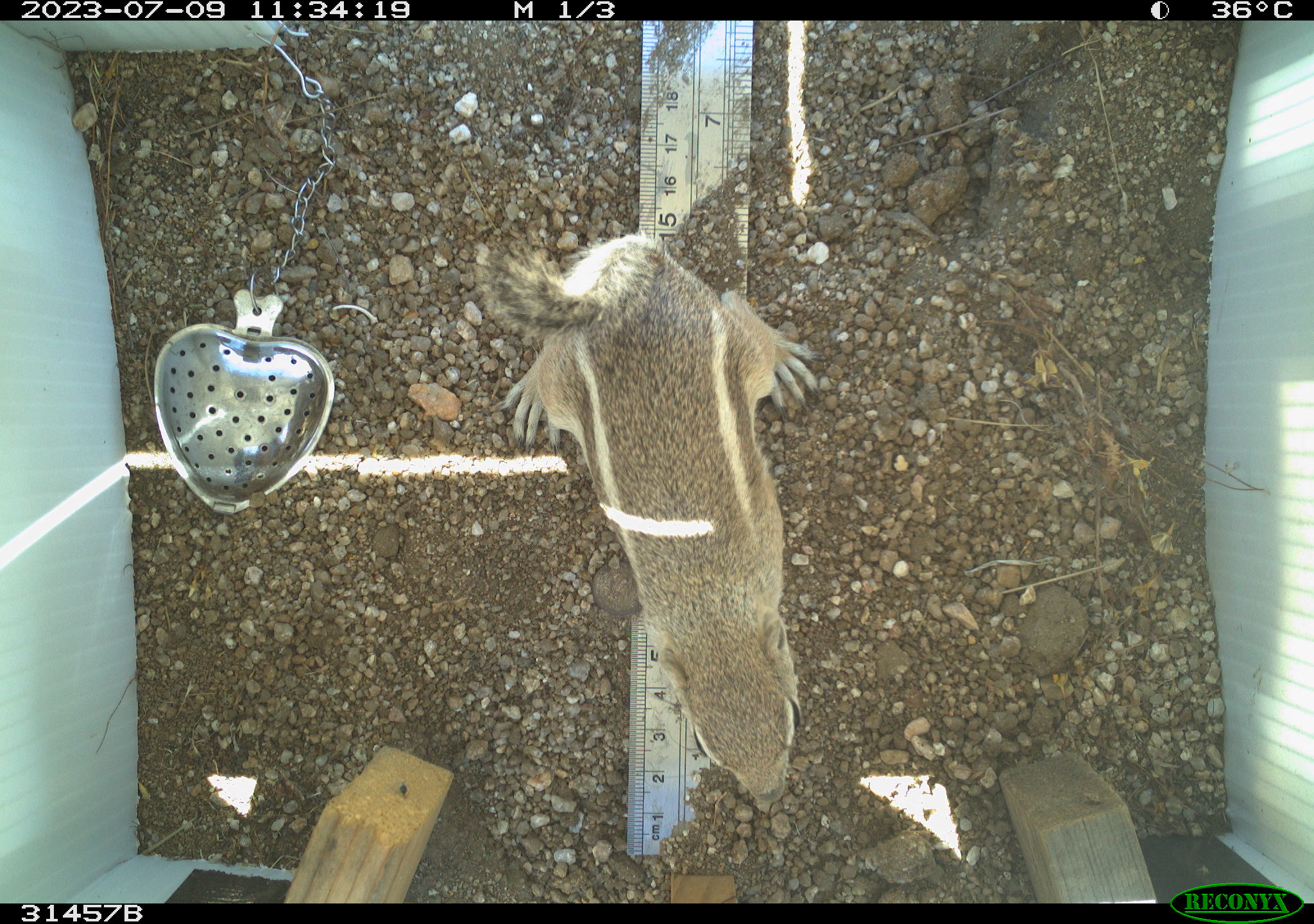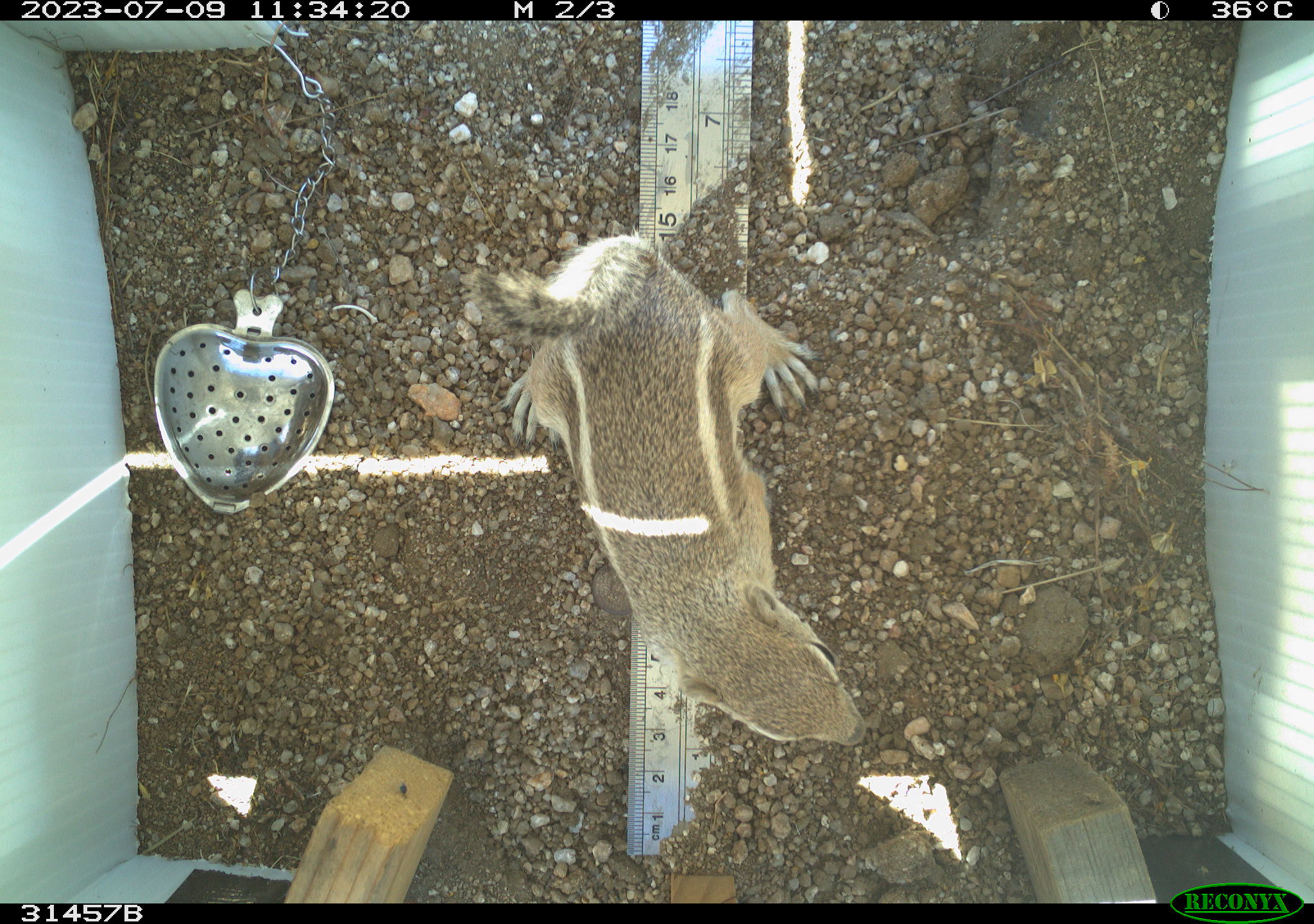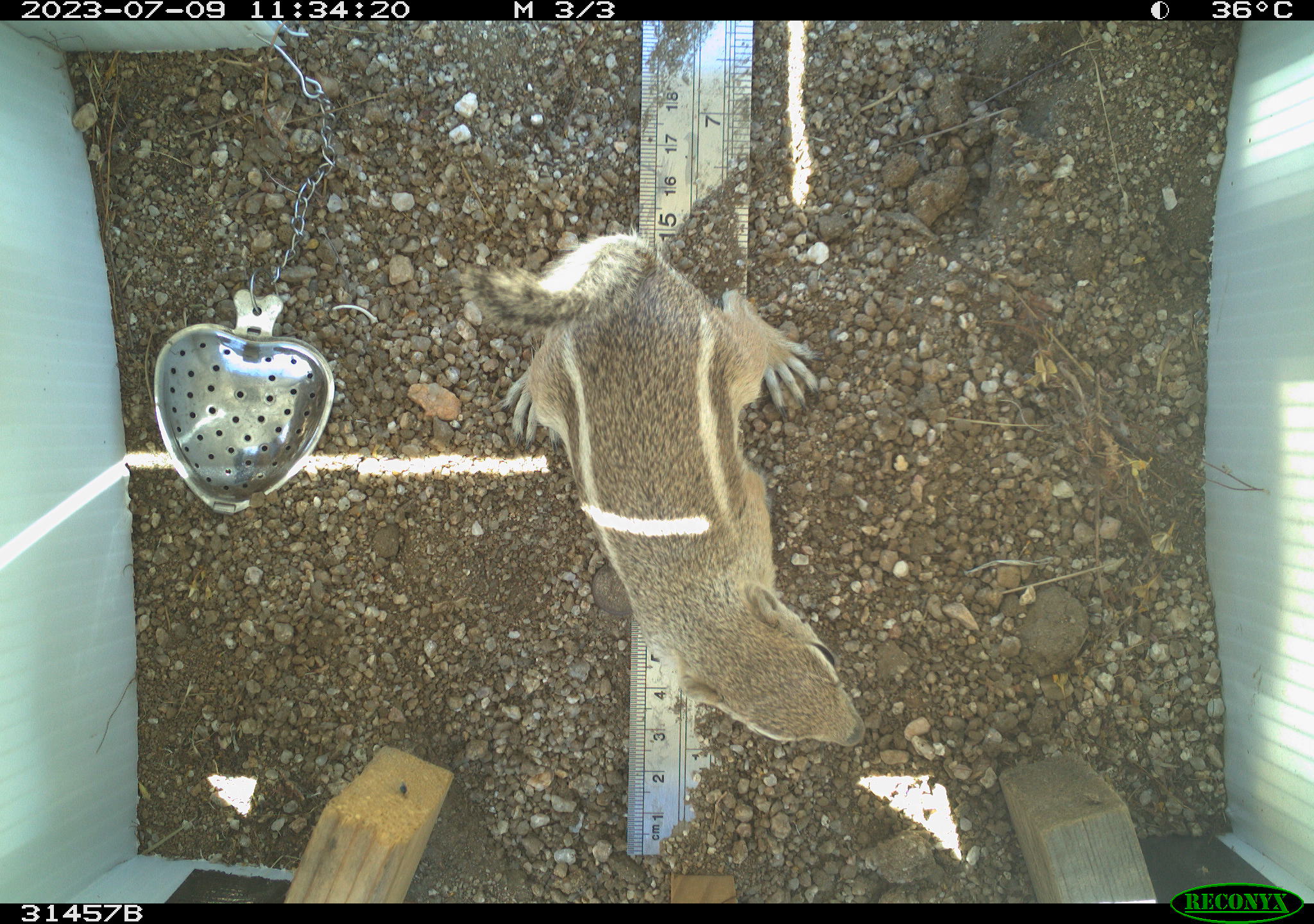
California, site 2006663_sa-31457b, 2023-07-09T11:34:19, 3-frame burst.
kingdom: Animalia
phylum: Chordata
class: Mammalia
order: Rodentia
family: Sciuridae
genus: Ammospermophilus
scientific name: Ammospermophilus leucurus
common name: white-tailed antelope squirrel